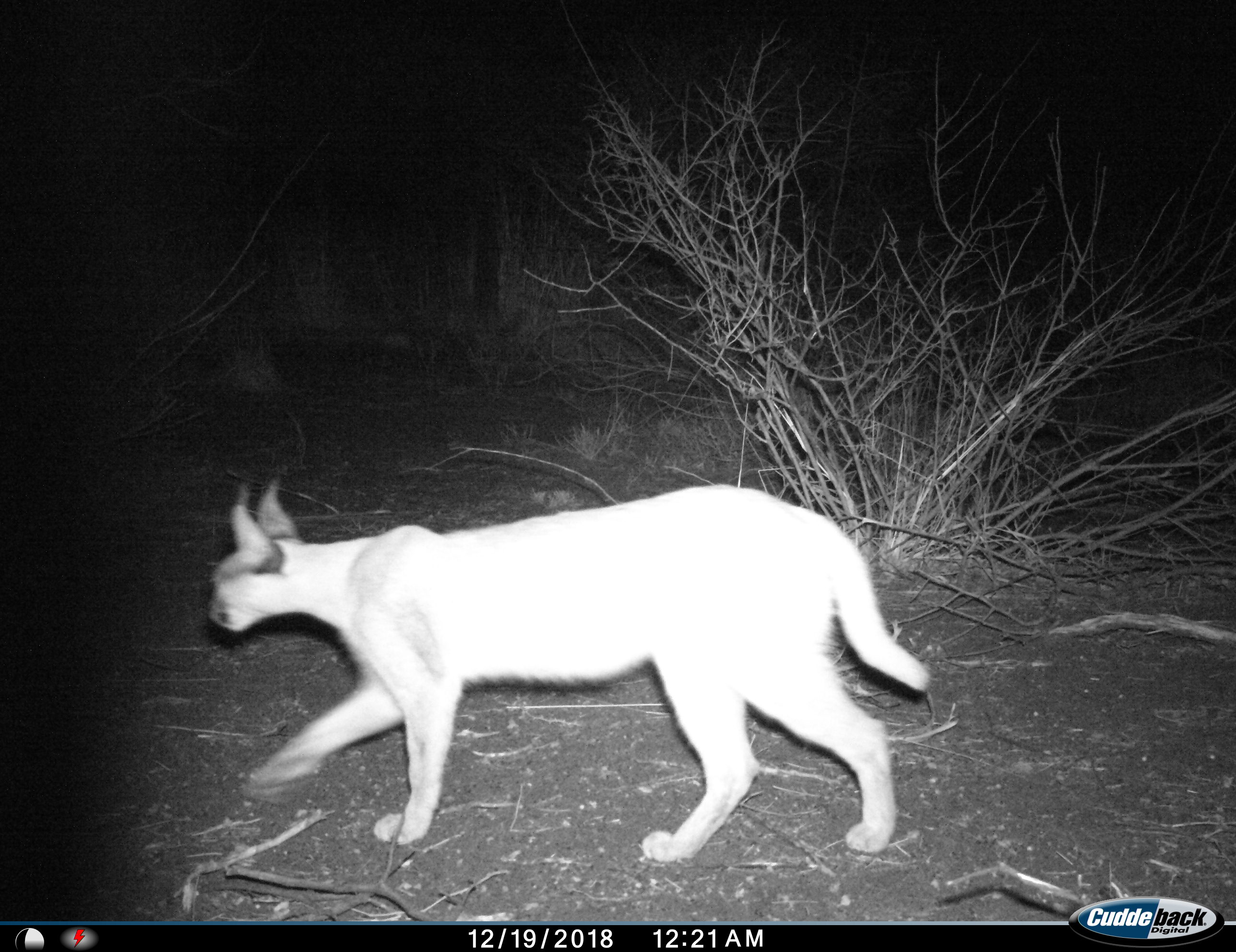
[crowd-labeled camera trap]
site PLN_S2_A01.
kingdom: Animalia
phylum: Chordata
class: Mammalia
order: Carnivora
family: Felidae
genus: Caracal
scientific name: Caracal caracal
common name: caracal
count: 1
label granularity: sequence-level